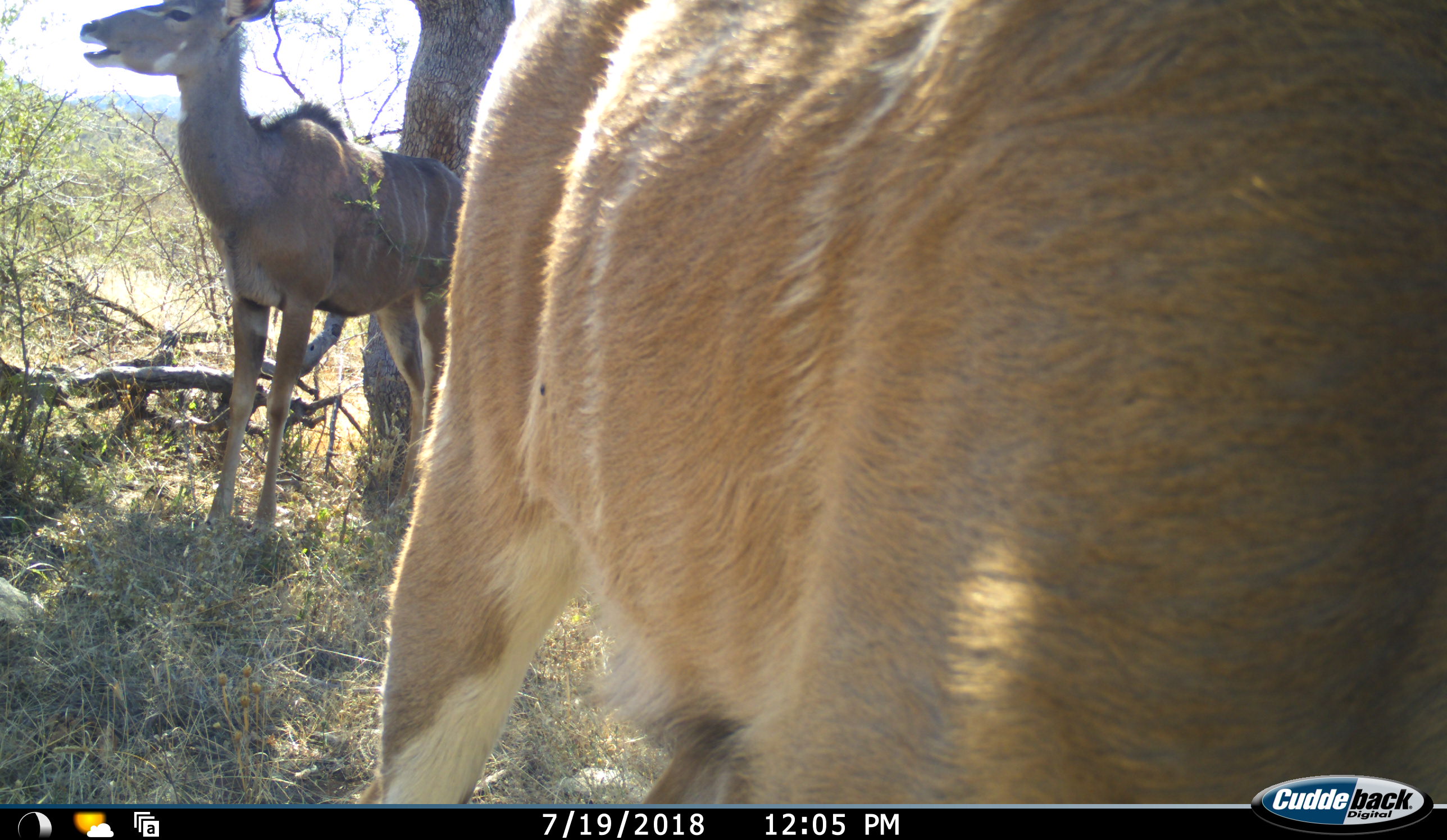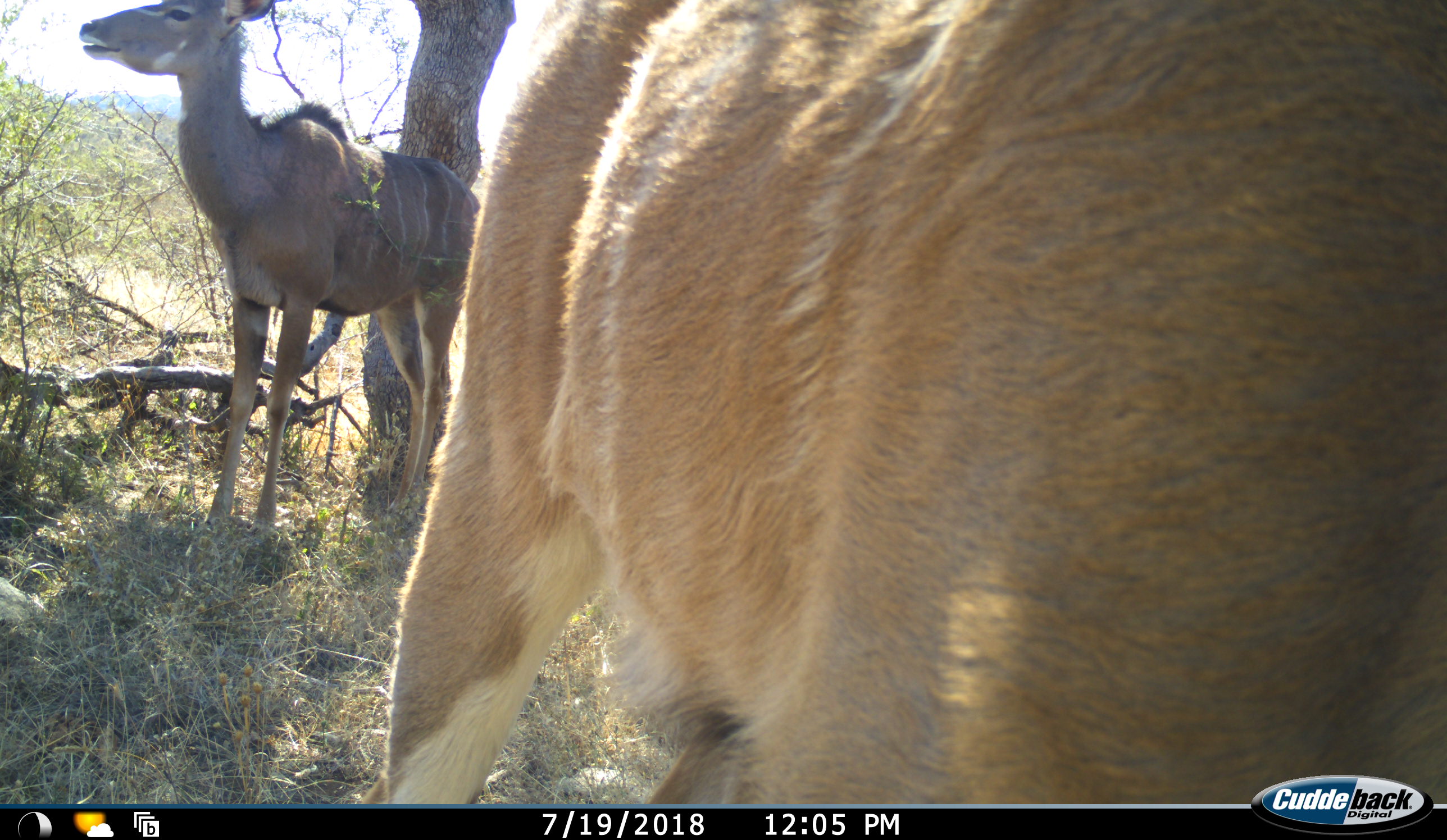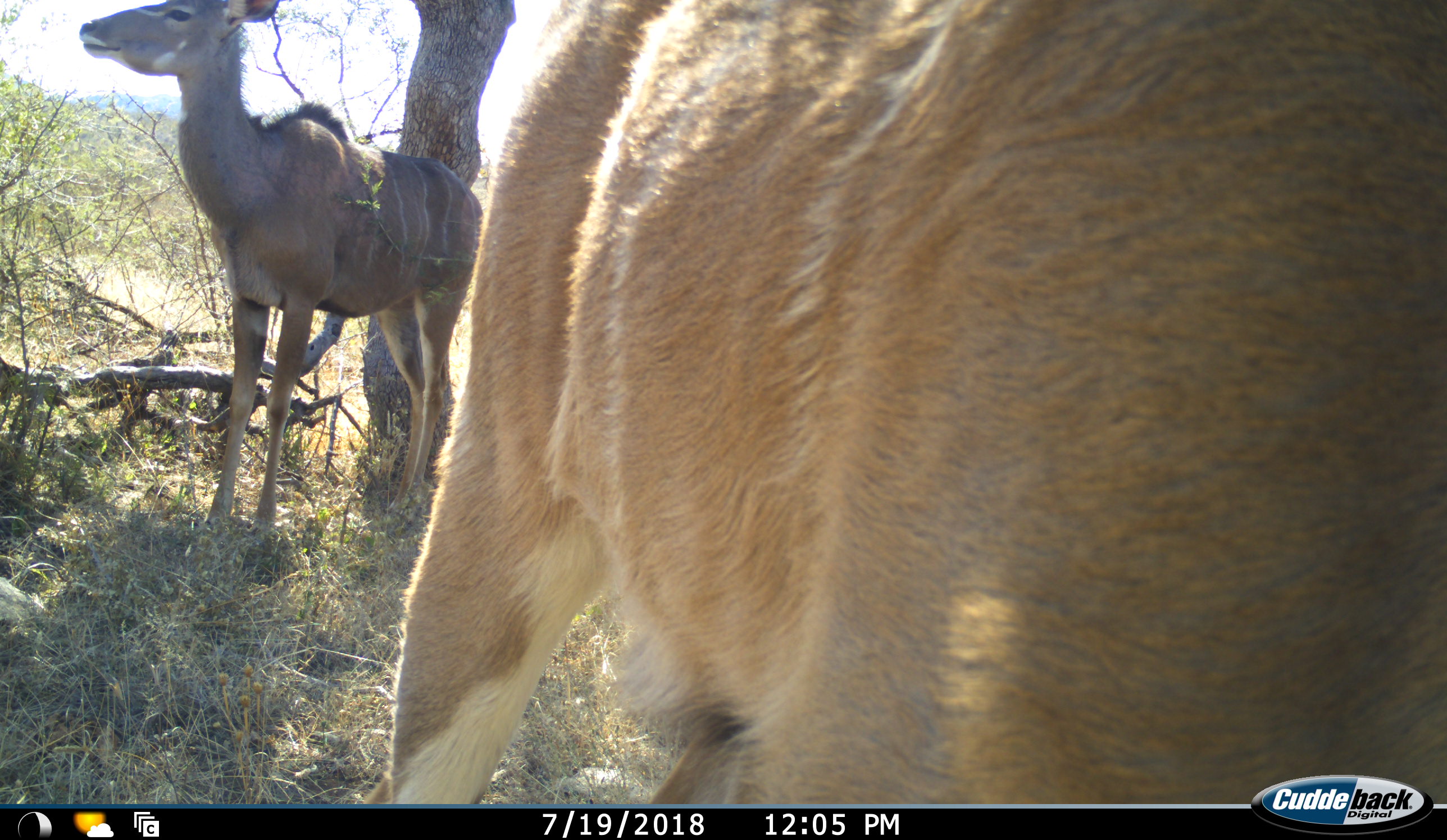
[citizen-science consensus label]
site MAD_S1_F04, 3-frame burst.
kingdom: Animalia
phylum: Chordata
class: Mammalia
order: Artiodactyla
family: Bovidae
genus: Tragelaphus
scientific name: Tragelaphus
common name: kudu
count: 2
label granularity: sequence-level